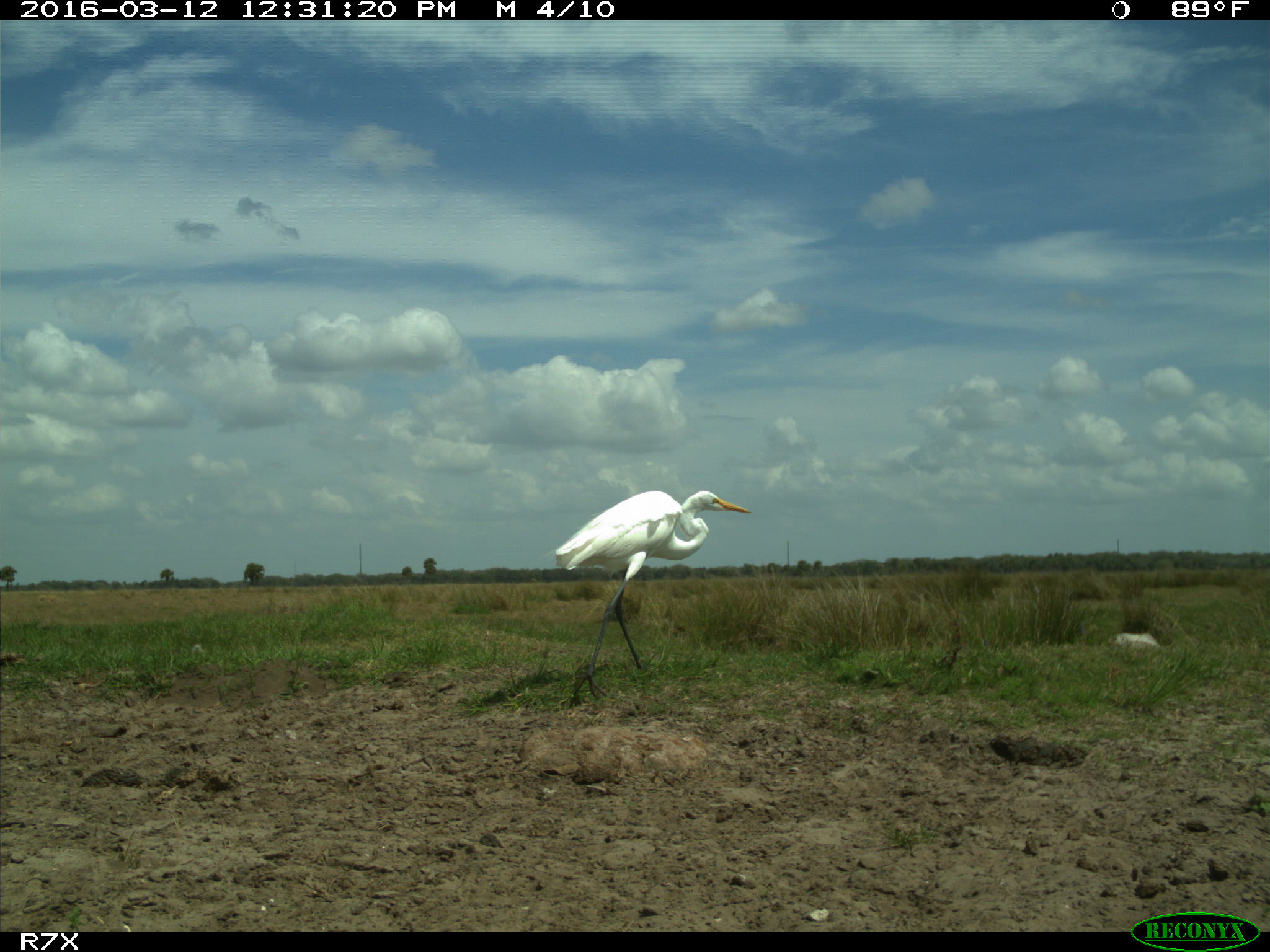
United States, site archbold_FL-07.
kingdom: Animalia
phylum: Chordata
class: Aves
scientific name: Aves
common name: birds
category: unidentified bird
Unidentified bird (birds) (Aves).